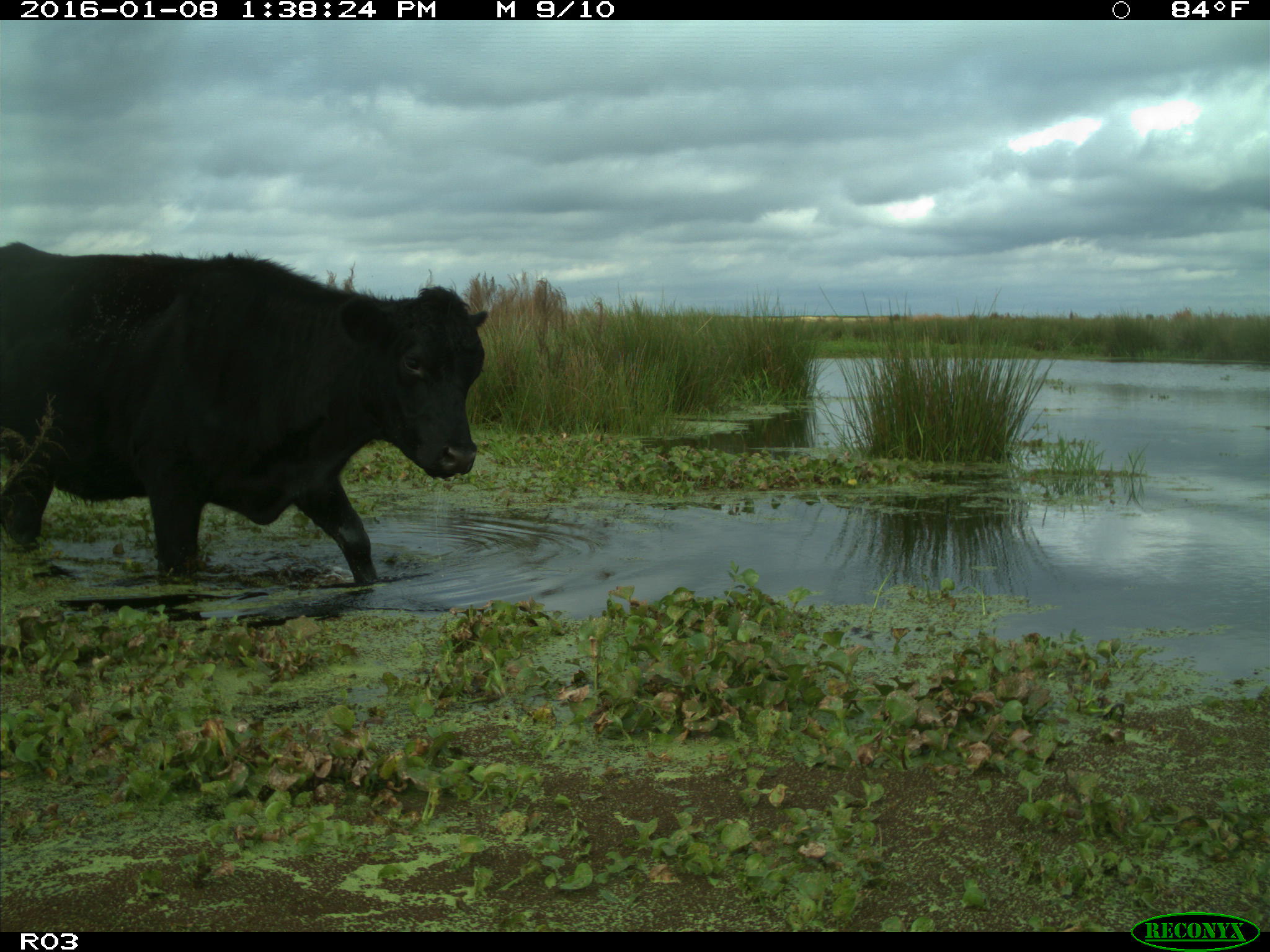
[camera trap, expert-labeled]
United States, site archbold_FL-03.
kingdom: Animalia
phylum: Chordata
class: Mammalia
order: Artiodactyla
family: Bovidae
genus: Bos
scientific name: Bos taurus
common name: domestic cow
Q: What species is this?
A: Bos taurus (domestic cow).